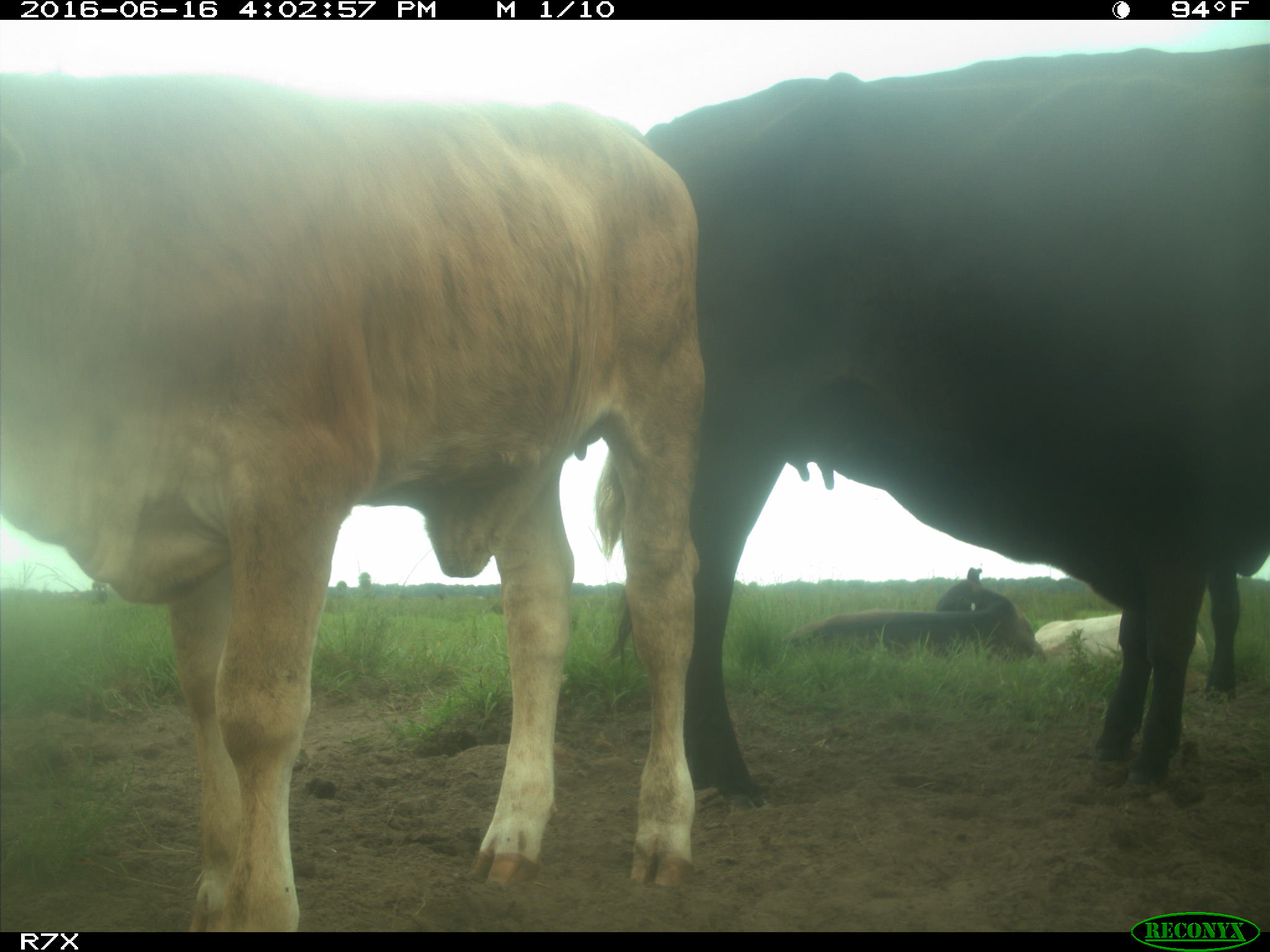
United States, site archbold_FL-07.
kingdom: Animalia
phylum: Chordata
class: Mammalia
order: Artiodactyla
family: Bovidae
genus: Bos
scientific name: Bos taurus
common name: domestic cow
Bos taurus (domestic cow).